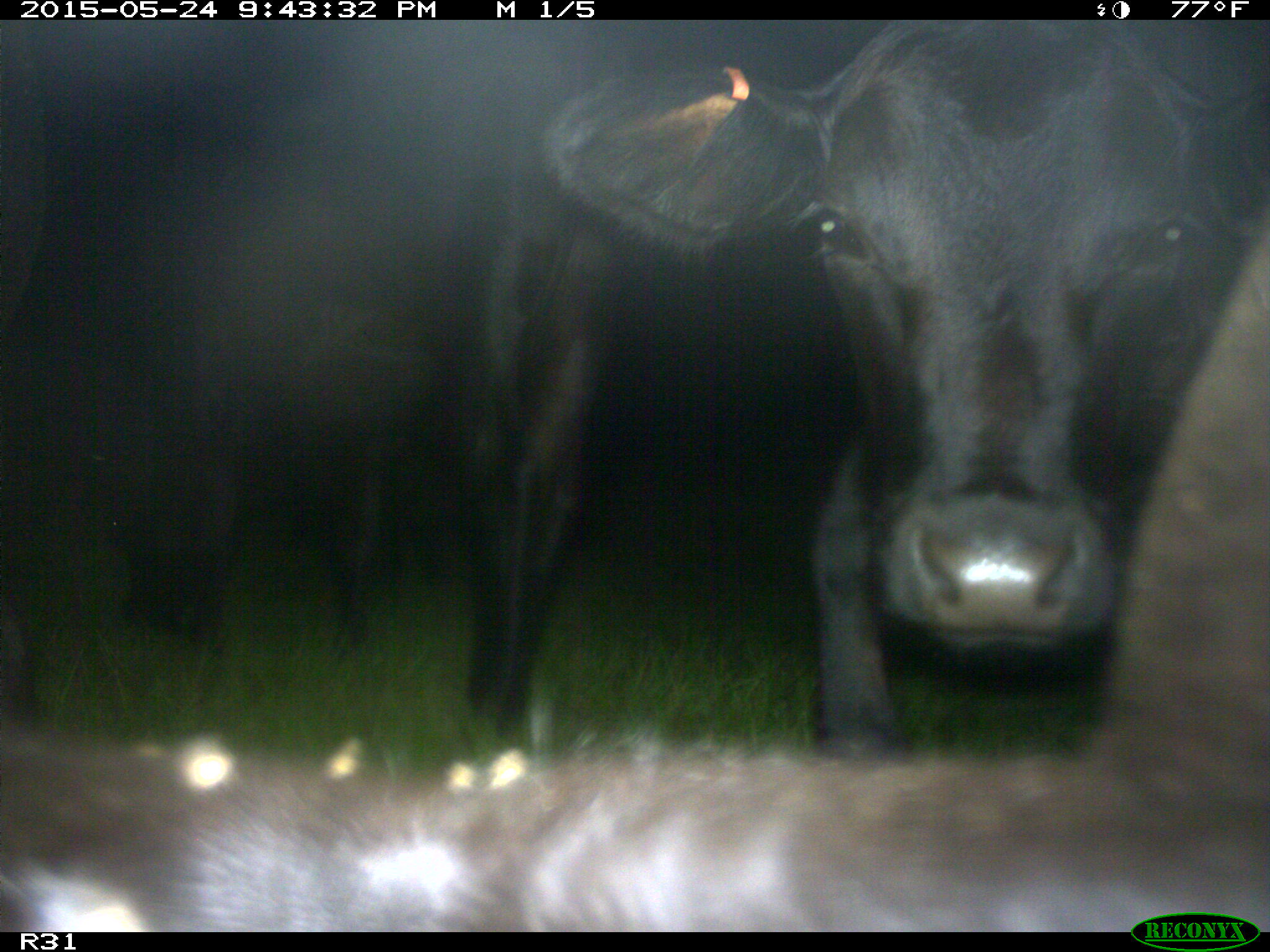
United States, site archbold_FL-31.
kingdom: Animalia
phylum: Chordata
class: Mammalia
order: Artiodactyla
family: Bovidae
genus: Bos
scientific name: Bos taurus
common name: domestic cow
Bos taurus (domestic cow).